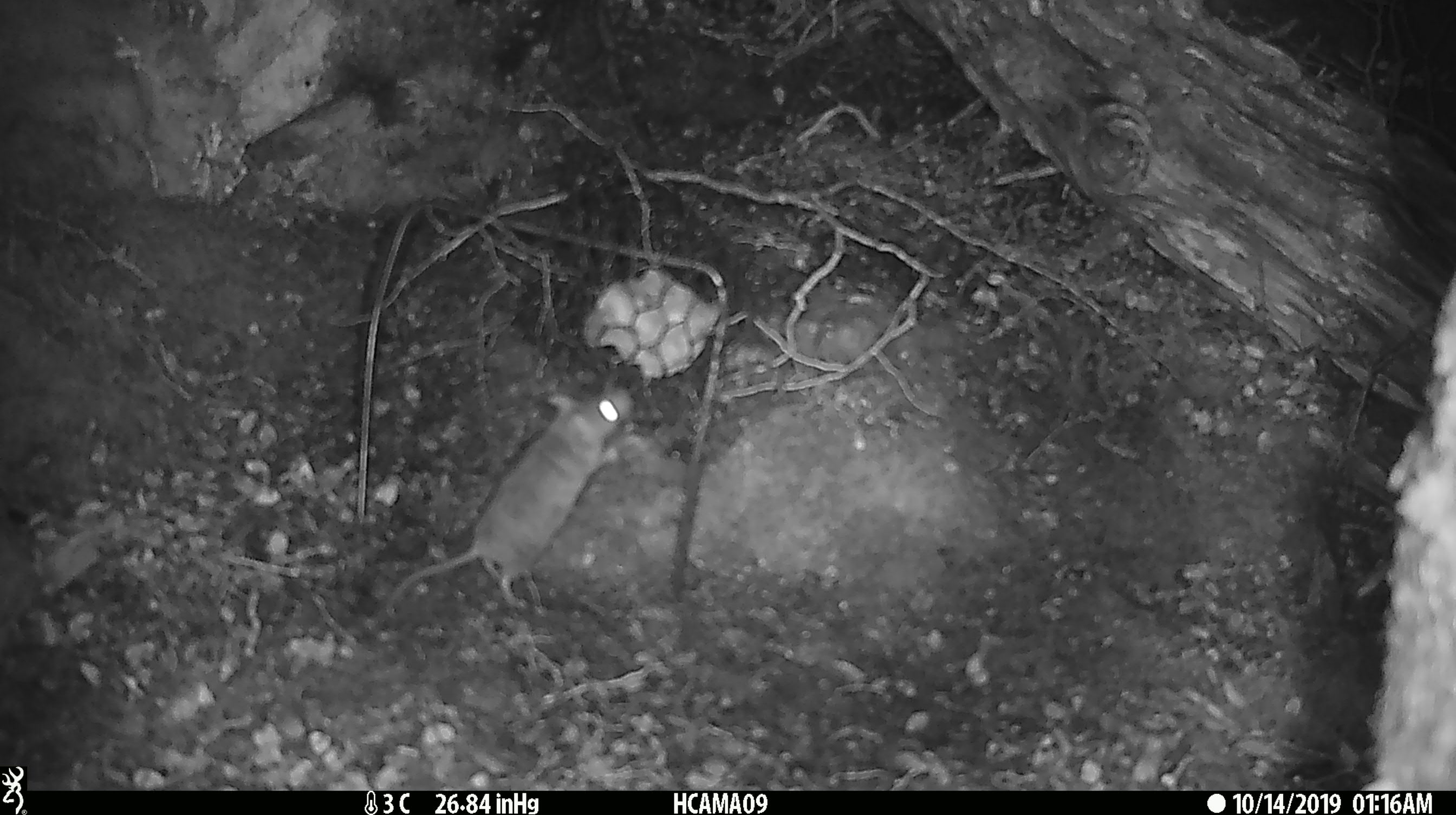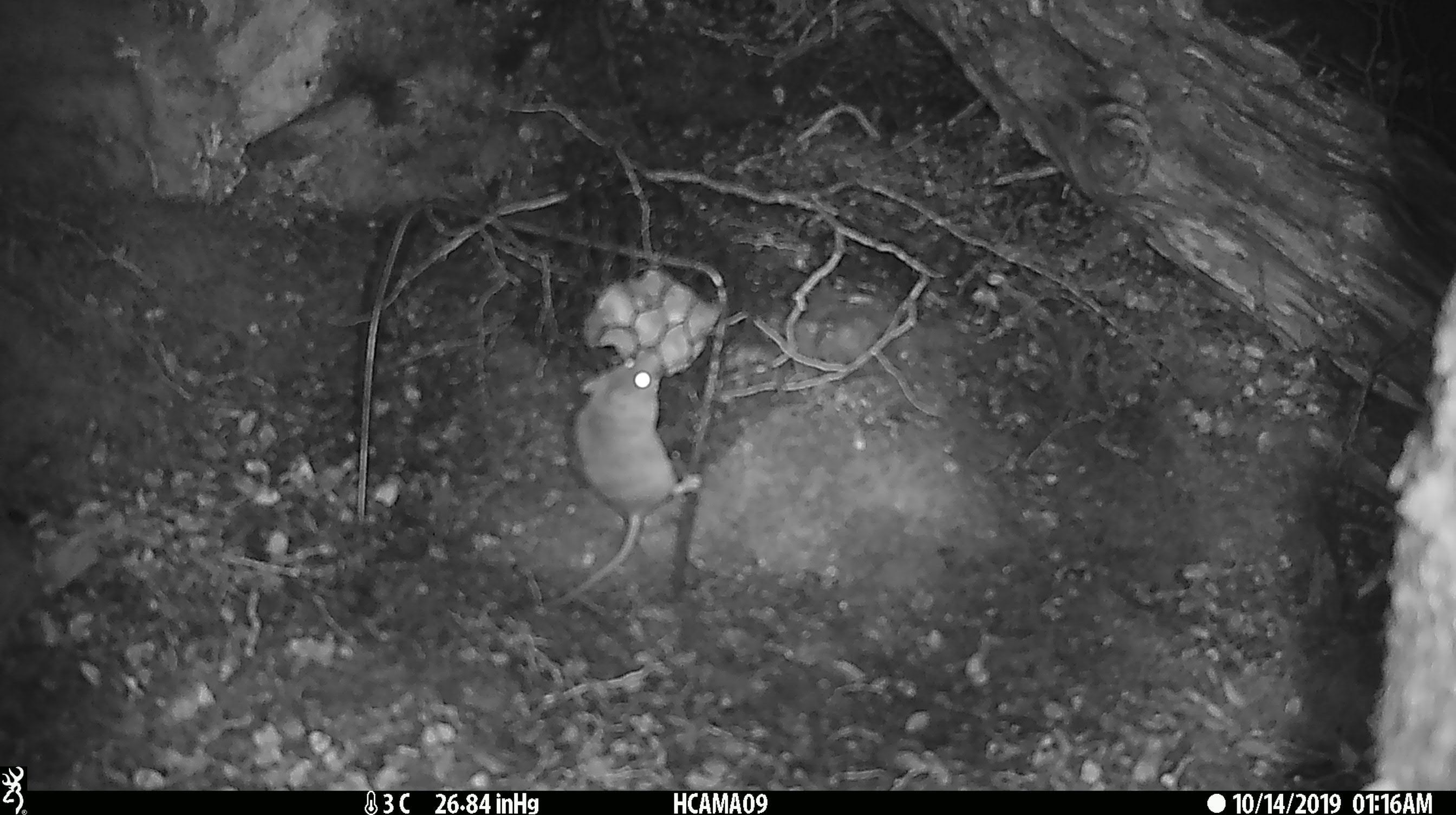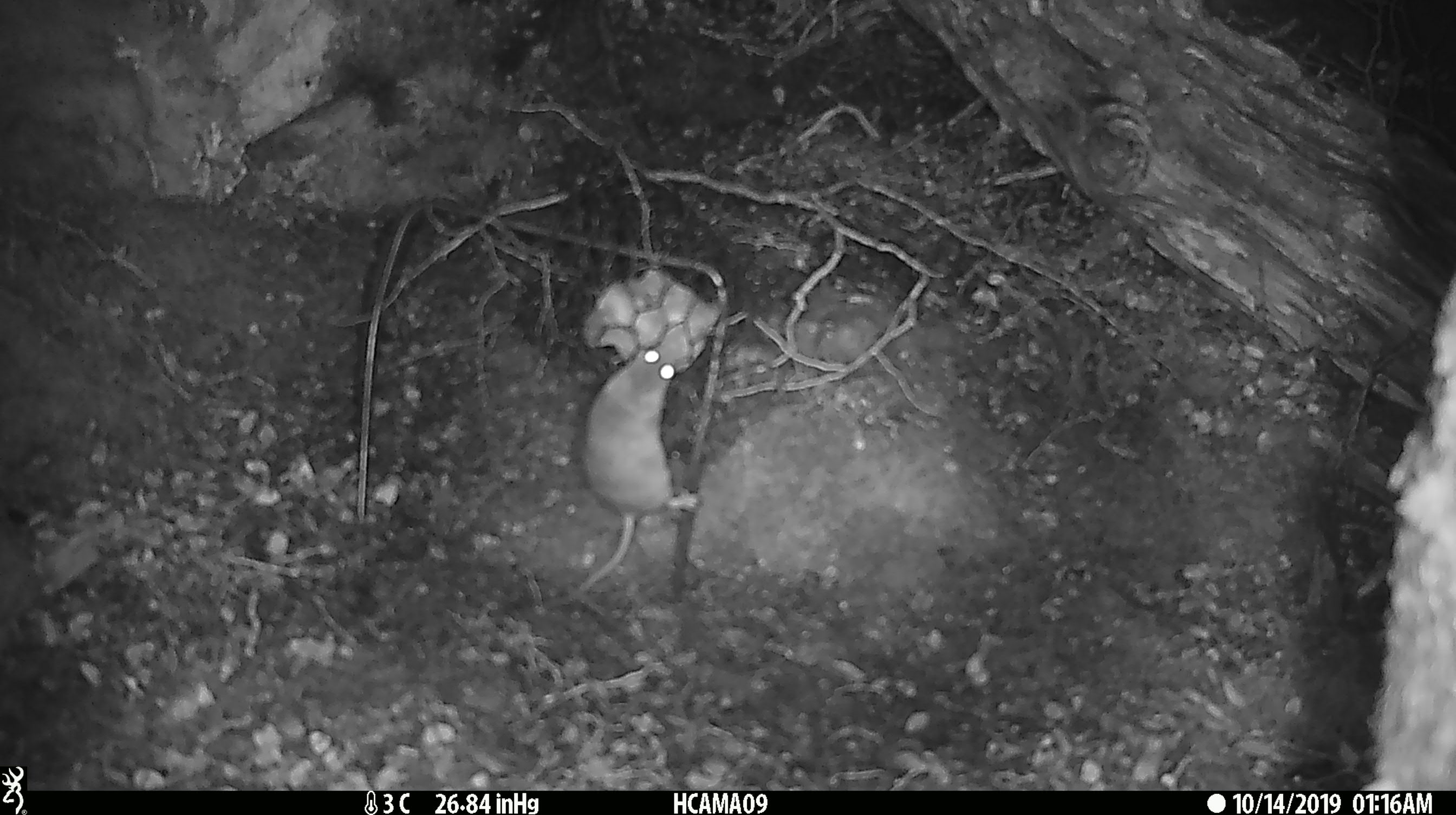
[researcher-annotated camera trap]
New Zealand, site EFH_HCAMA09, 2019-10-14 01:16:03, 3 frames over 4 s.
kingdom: Animalia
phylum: Chordata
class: Mammalia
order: Rodentia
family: Muridae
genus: Mus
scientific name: Mus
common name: mouse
Mouse (Mus).